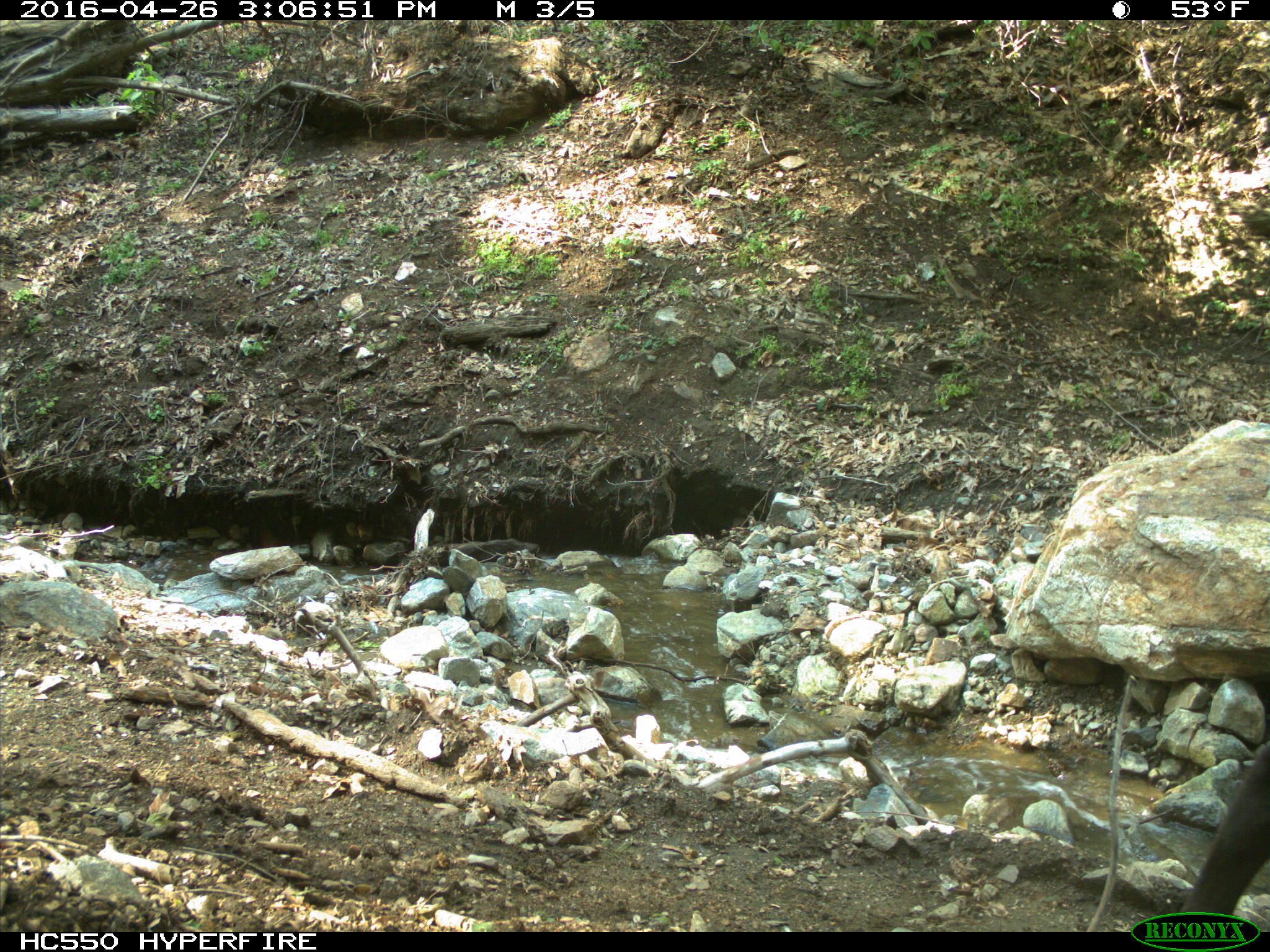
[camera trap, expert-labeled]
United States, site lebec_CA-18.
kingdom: Animalia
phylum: Chordata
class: Mammalia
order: Artiodactyla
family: Bovidae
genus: Bos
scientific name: Bos taurus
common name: domestic cow